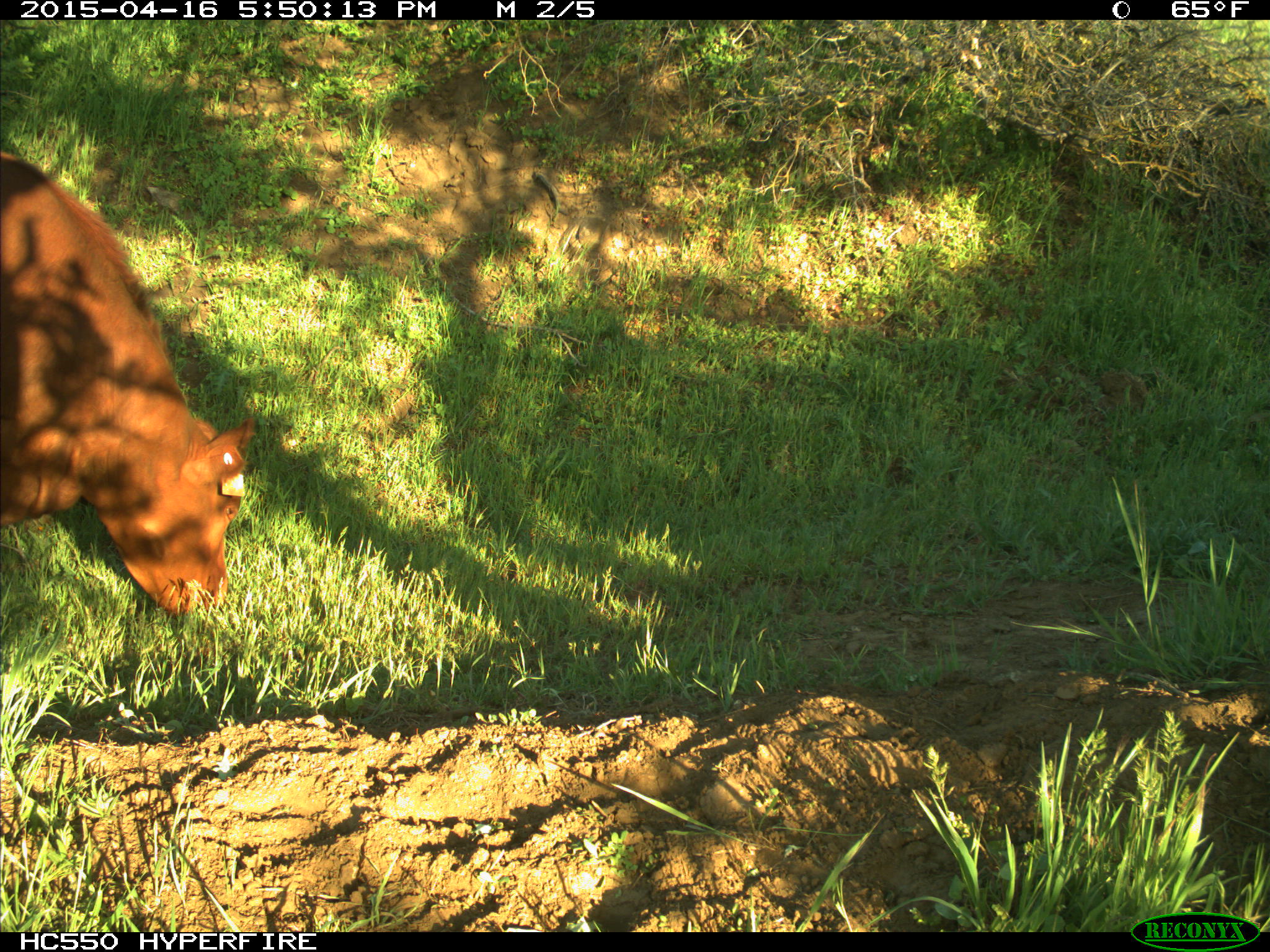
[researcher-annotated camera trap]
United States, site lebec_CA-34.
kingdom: Animalia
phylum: Chordata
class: Mammalia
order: Artiodactyla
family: Bovidae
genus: Bos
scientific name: Bos taurus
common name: domestic cow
Bos taurus (domestic cow).